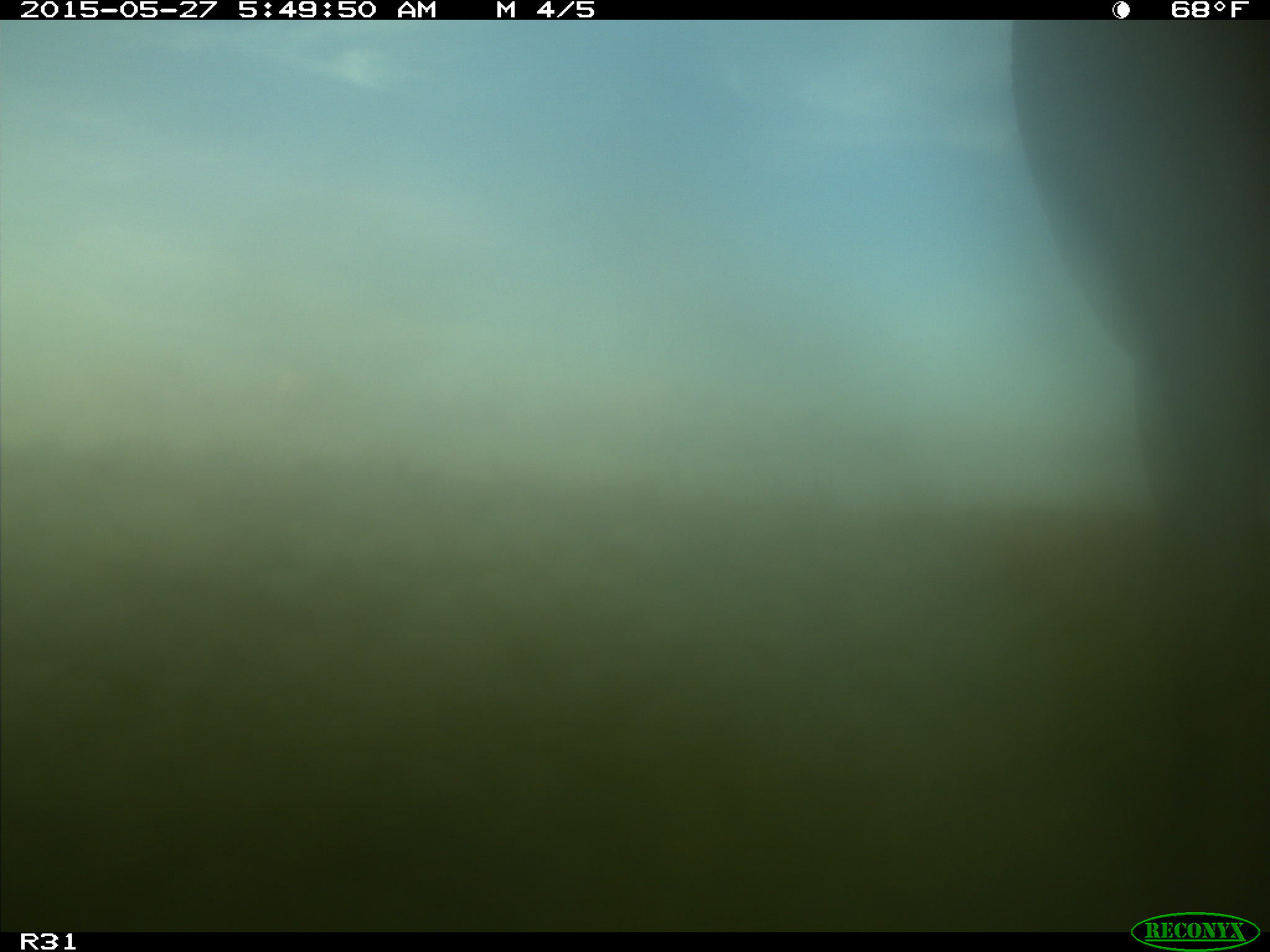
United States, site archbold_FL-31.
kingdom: Animalia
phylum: Chordata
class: Mammalia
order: Artiodactyla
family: Bovidae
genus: Bos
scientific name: Bos taurus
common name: domestic cow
Bos taurus (domestic cow).